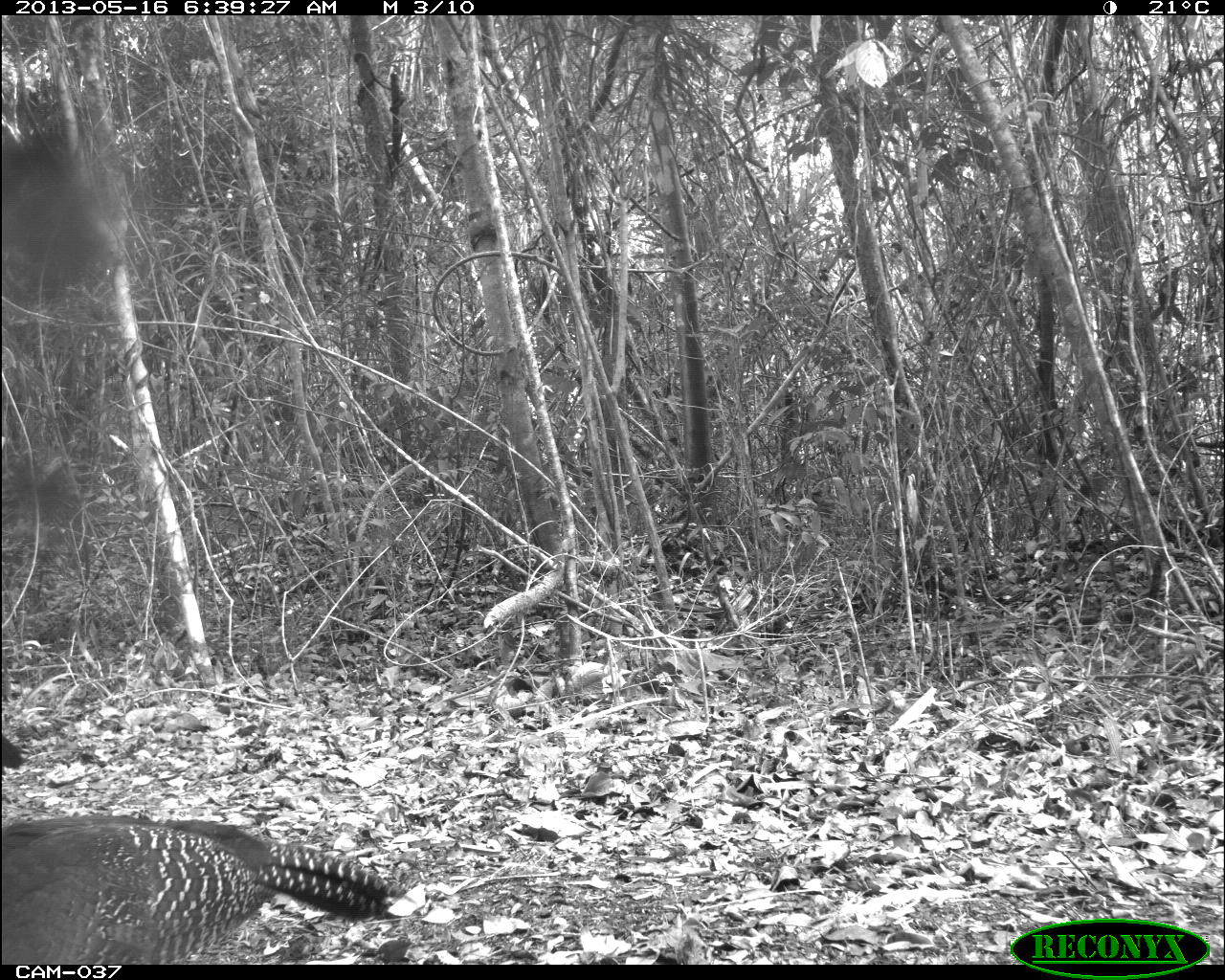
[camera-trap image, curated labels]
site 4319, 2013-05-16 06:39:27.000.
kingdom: Animalia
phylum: Chordata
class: Aves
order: Galliformes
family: Cracidae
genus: Crax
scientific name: Crax rubra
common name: great curassow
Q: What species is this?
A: Crax rubra (great curassow).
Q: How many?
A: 2.